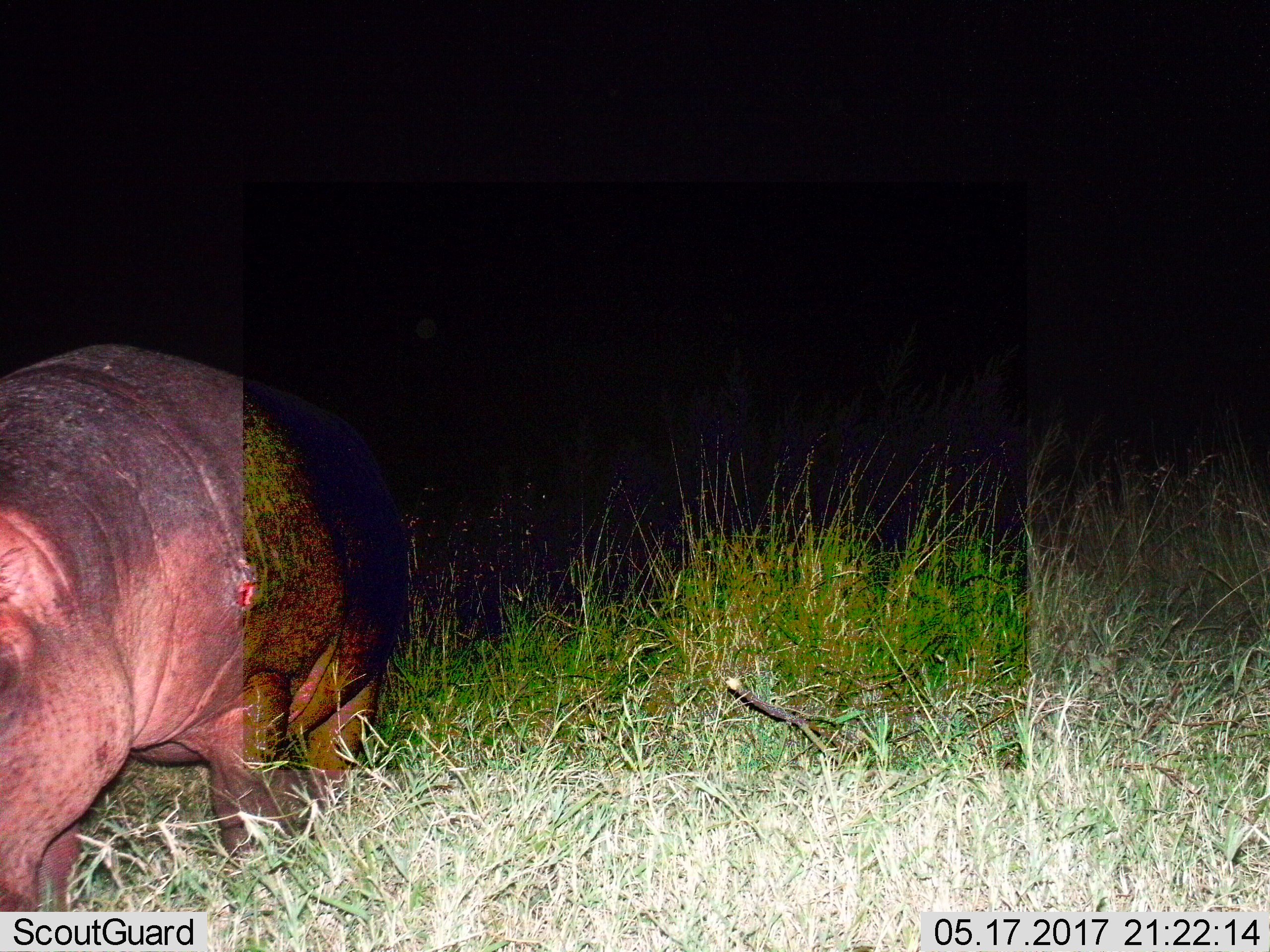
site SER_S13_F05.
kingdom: Animalia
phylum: Chordata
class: Mammalia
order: Artiodactyla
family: Hippopotamidae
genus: Hippopotamus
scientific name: Hippopotamus amphibius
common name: hippopotamus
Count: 1.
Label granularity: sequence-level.